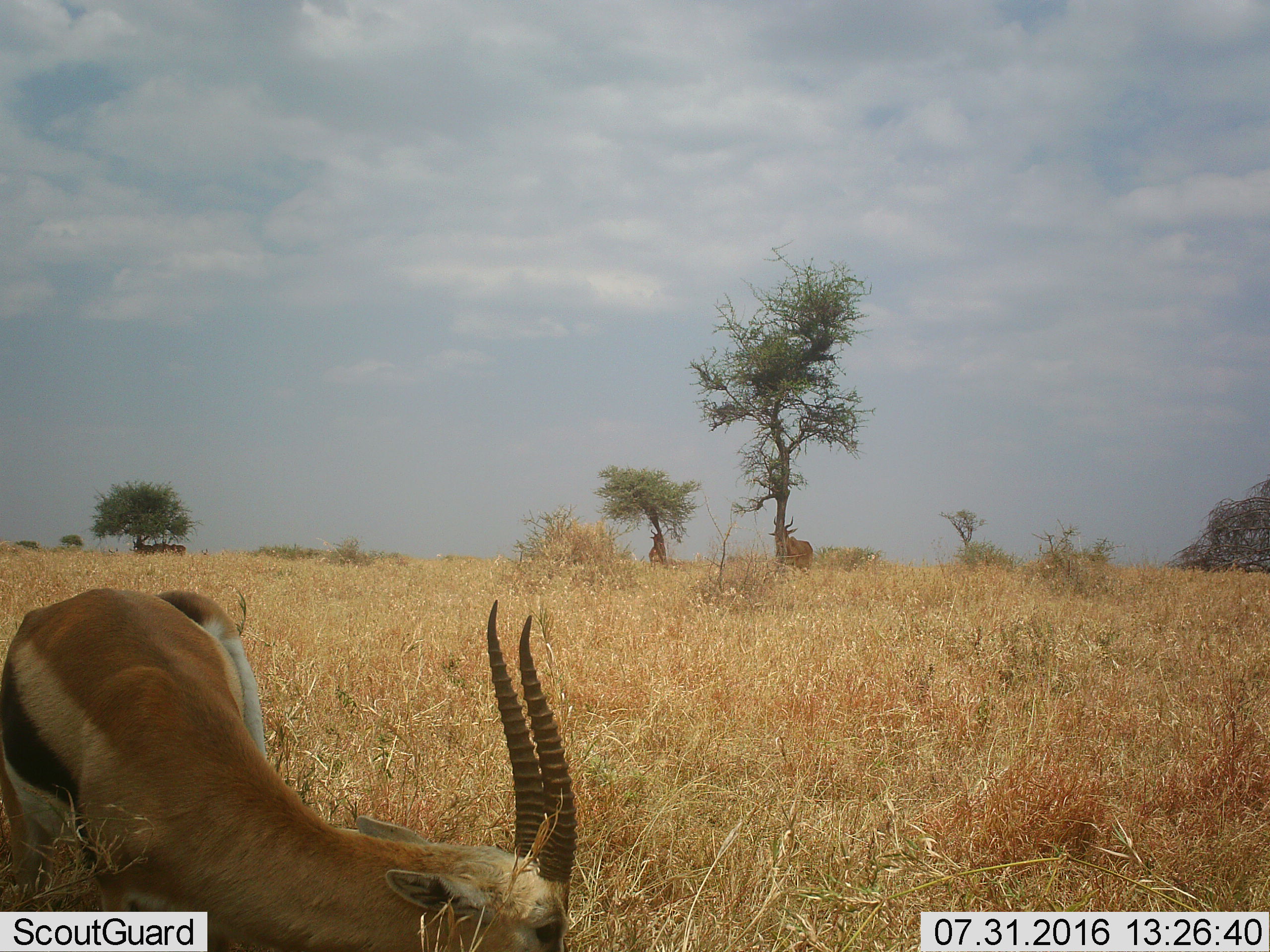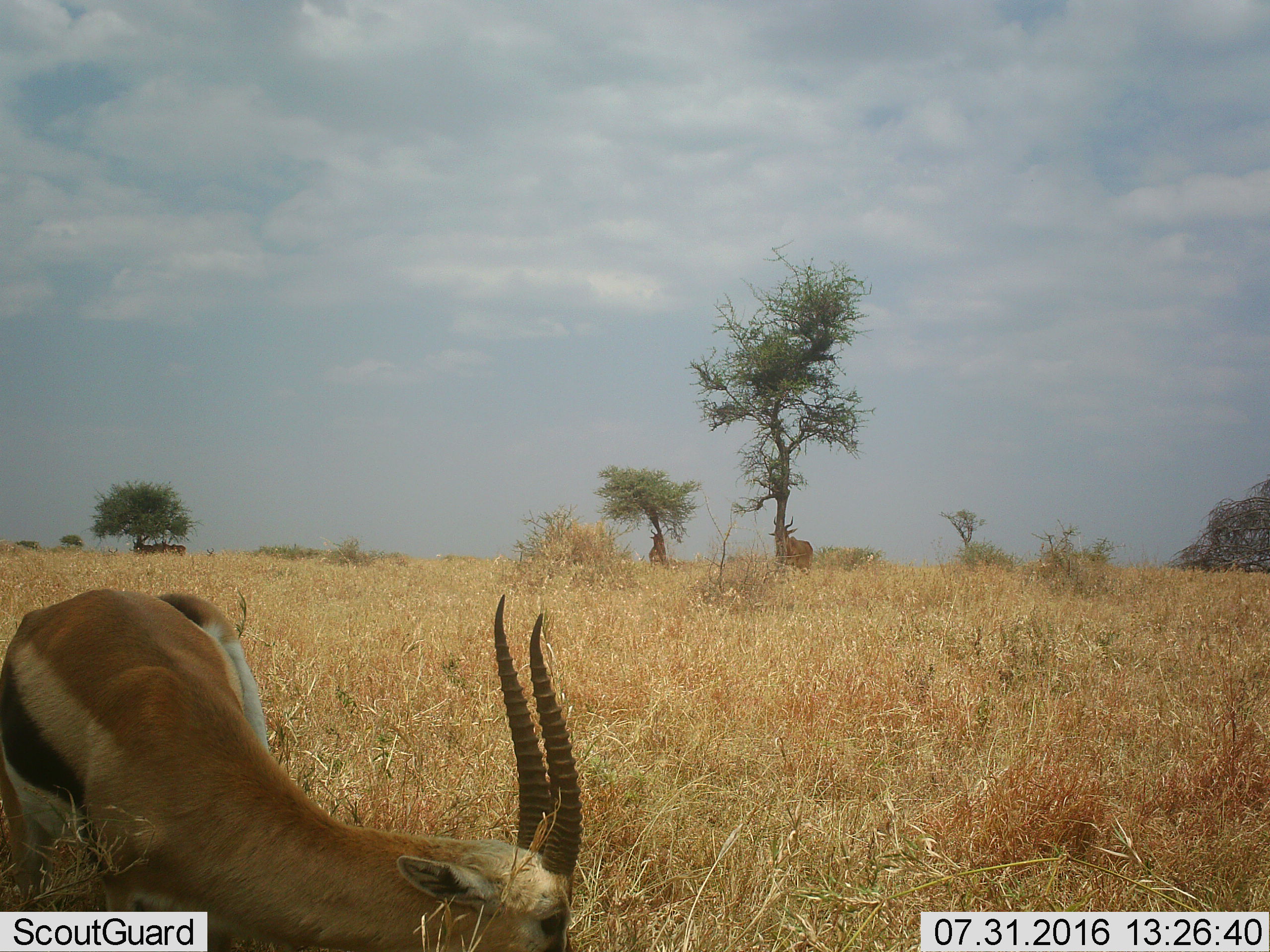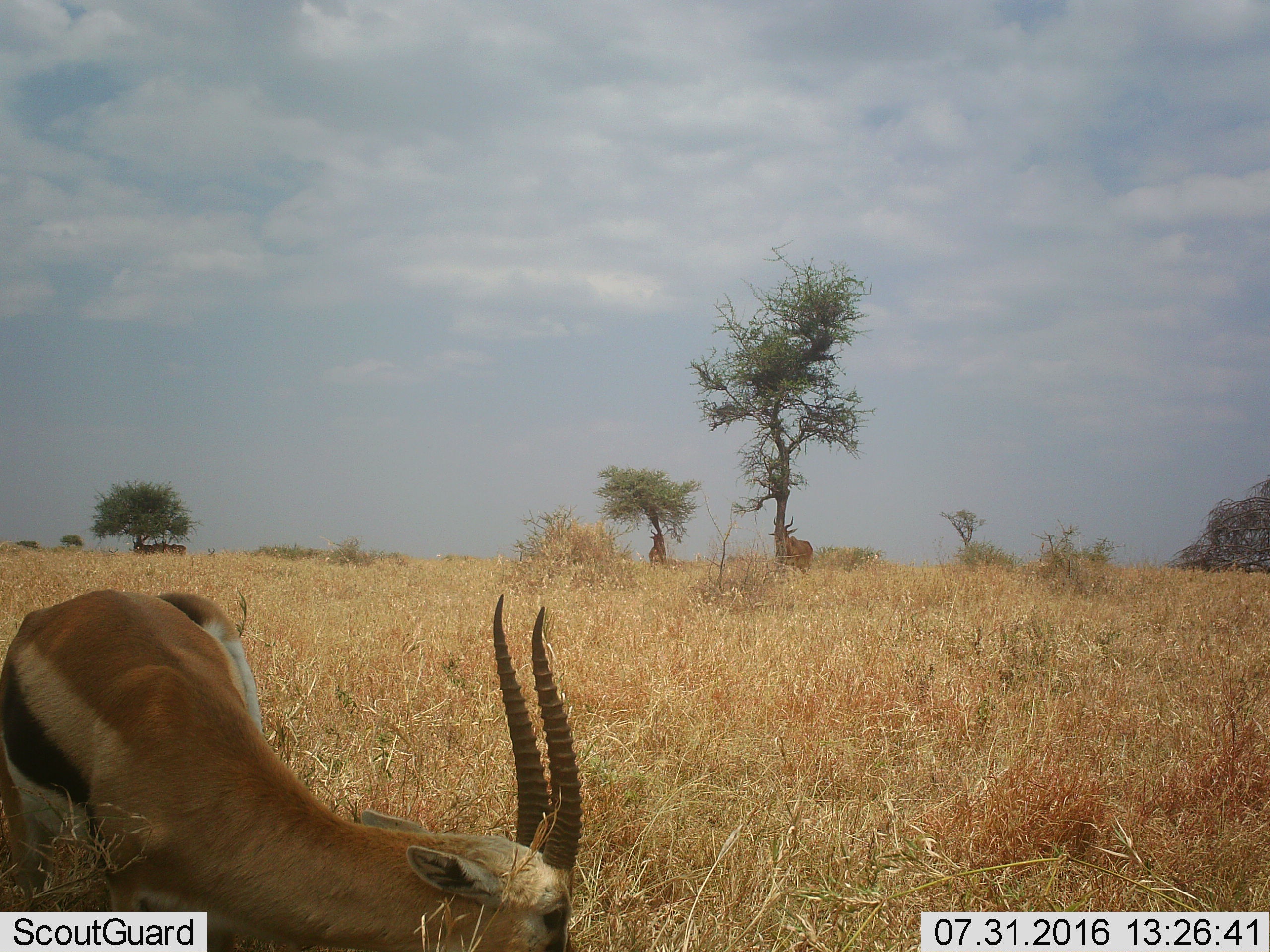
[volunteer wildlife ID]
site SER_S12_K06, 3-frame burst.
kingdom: Animalia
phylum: Chordata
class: Mammalia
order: Artiodactyla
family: Bovidae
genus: Eudorcas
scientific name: Eudorcas thomsonii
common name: thomson's gazelle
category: gazellethomsons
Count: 1.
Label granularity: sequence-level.